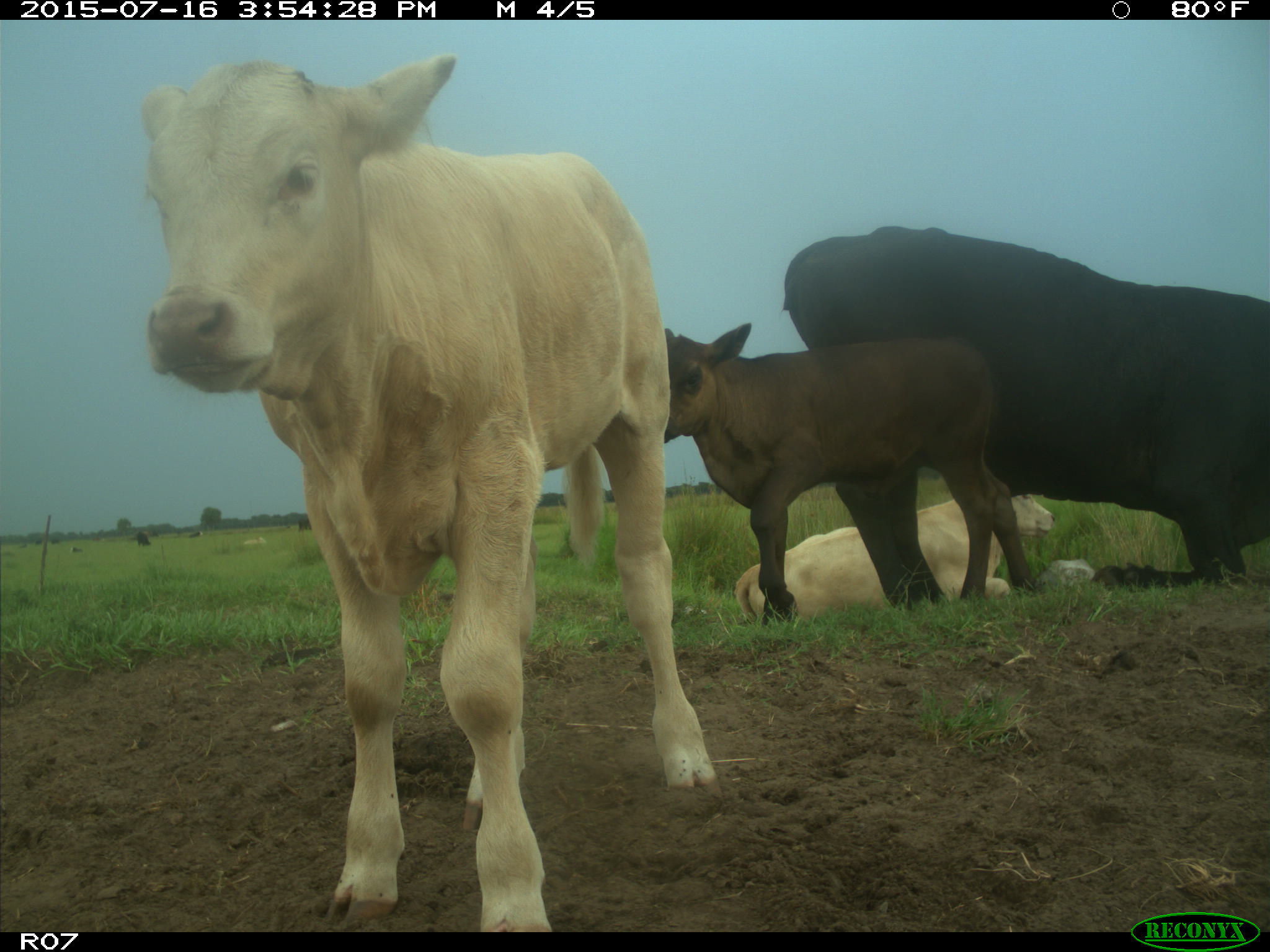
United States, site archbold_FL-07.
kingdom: Animalia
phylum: Chordata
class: Mammalia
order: Artiodactyla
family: Bovidae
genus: Bos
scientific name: Bos taurus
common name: domestic cow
Bos taurus (domestic cow).